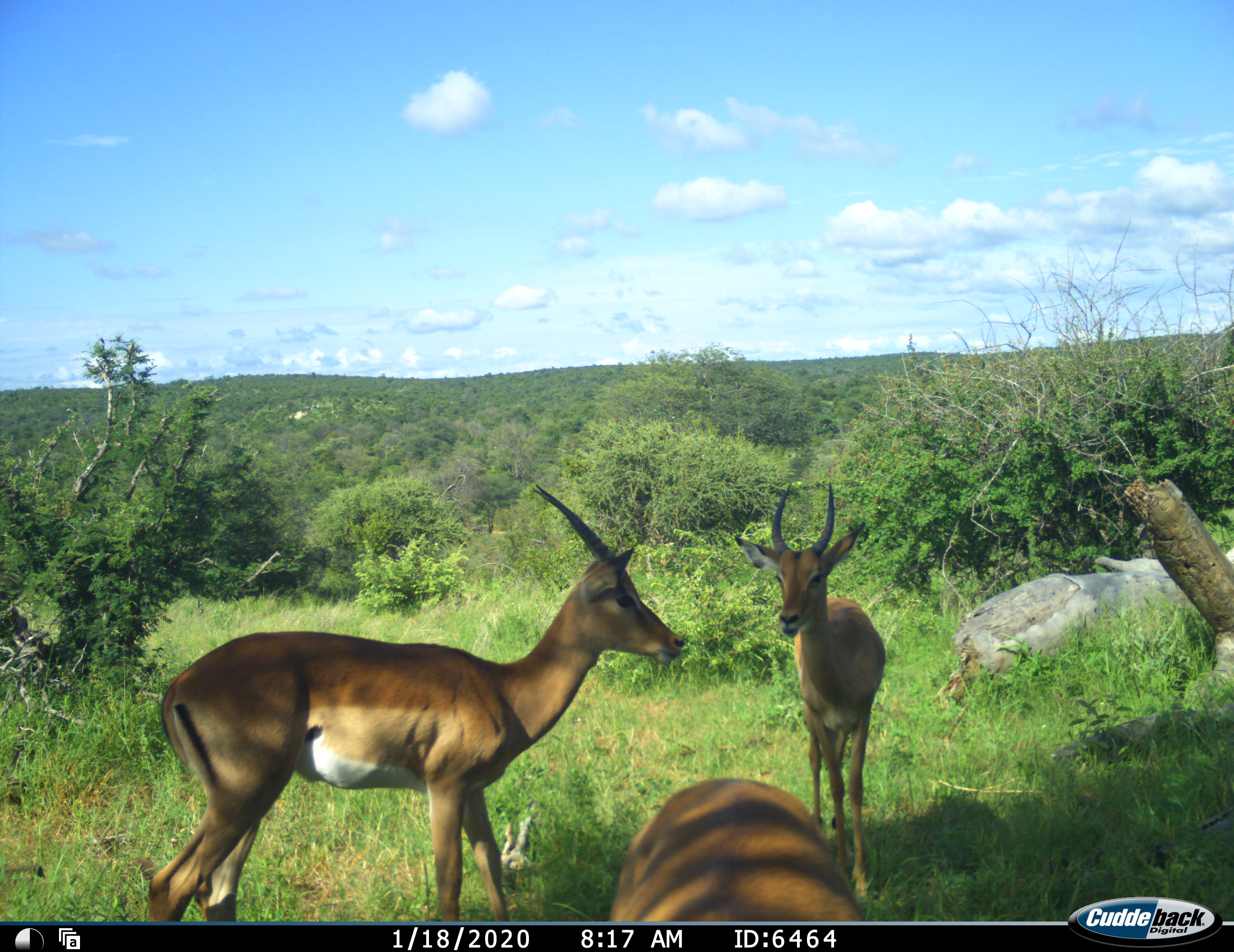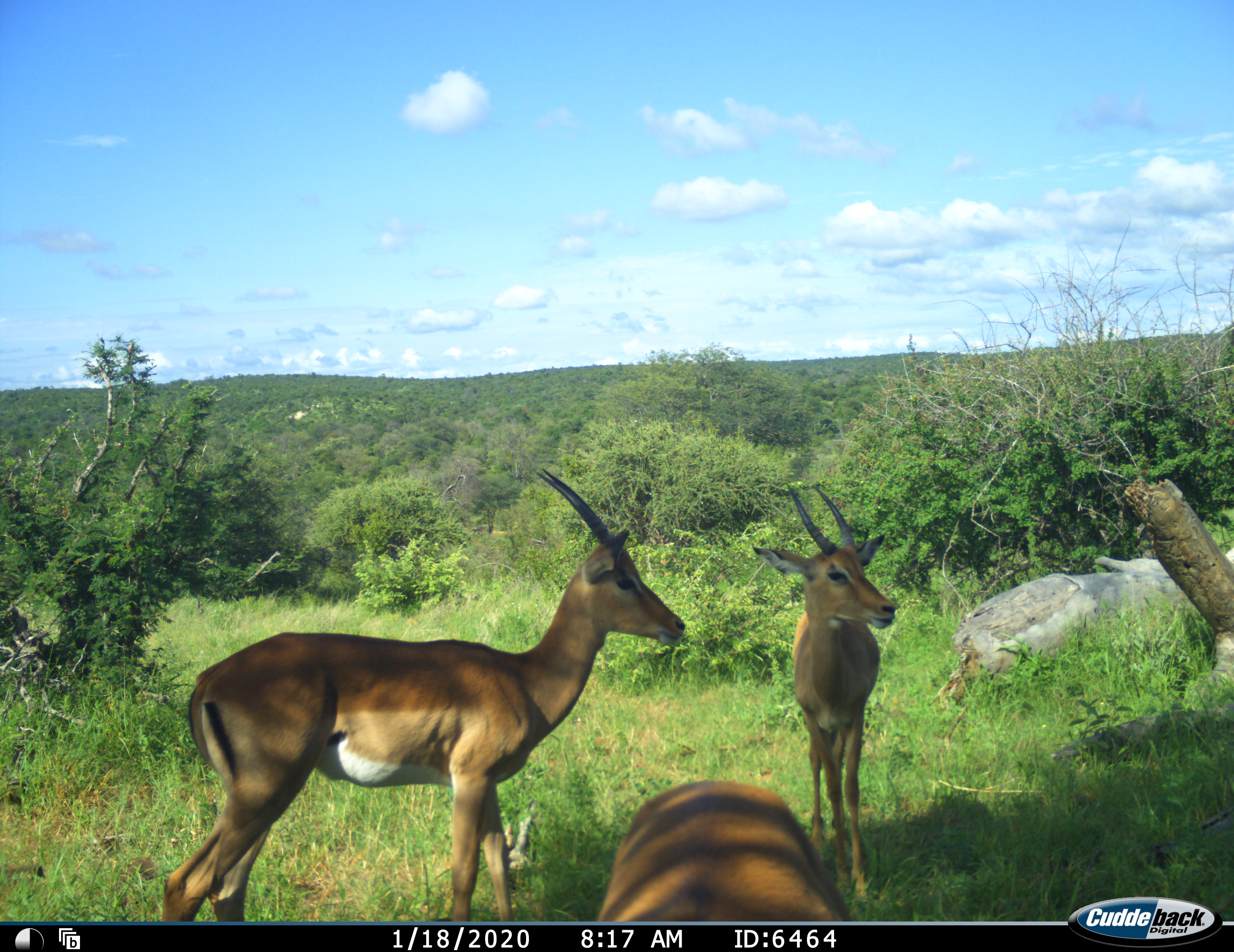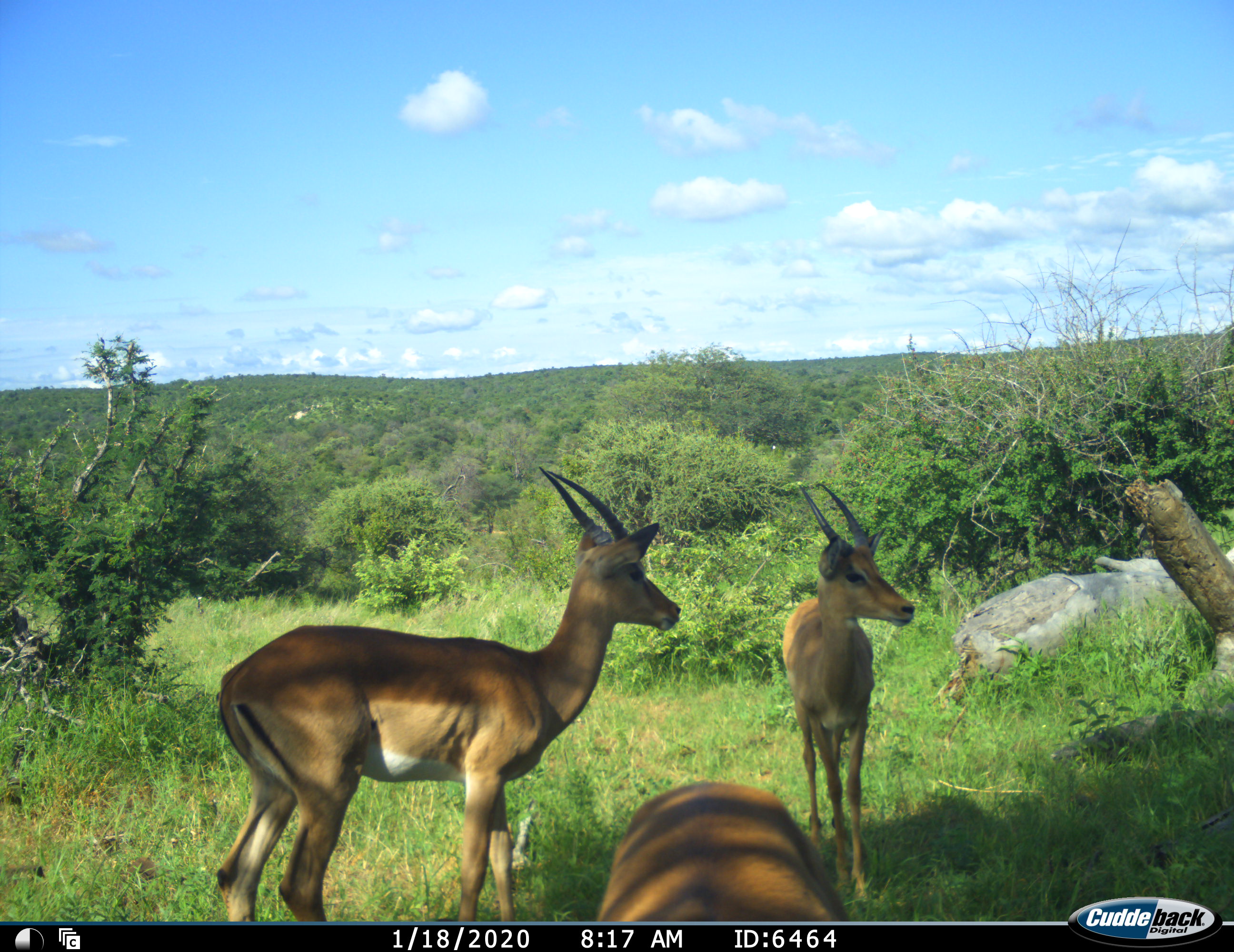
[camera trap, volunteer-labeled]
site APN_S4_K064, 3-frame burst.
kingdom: Animalia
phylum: Chordata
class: Mammalia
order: Artiodactyla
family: Bovidae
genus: Aepyceros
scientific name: Aepyceros melampus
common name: impala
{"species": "impala (Aepyceros melampus)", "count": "3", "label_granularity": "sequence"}